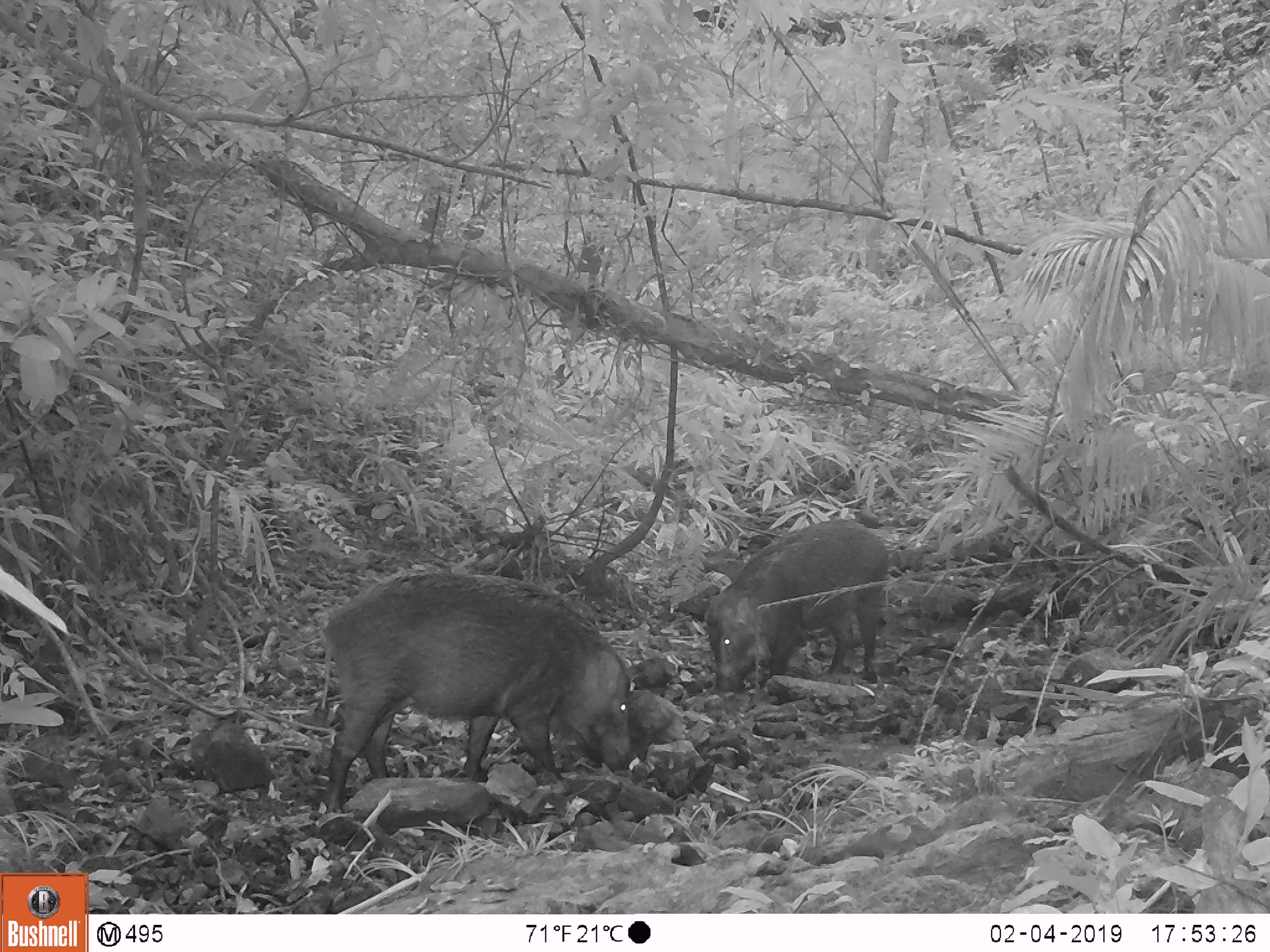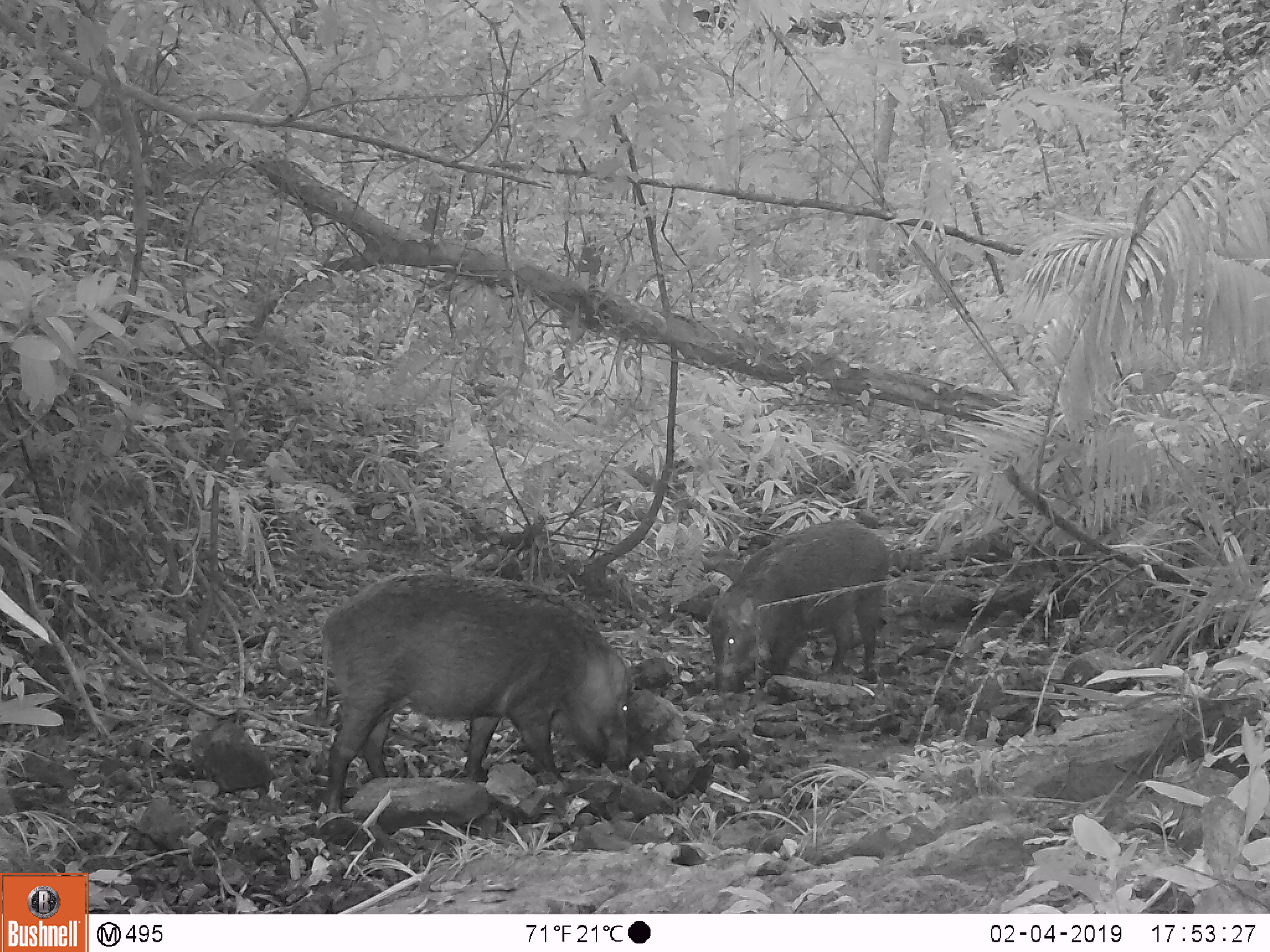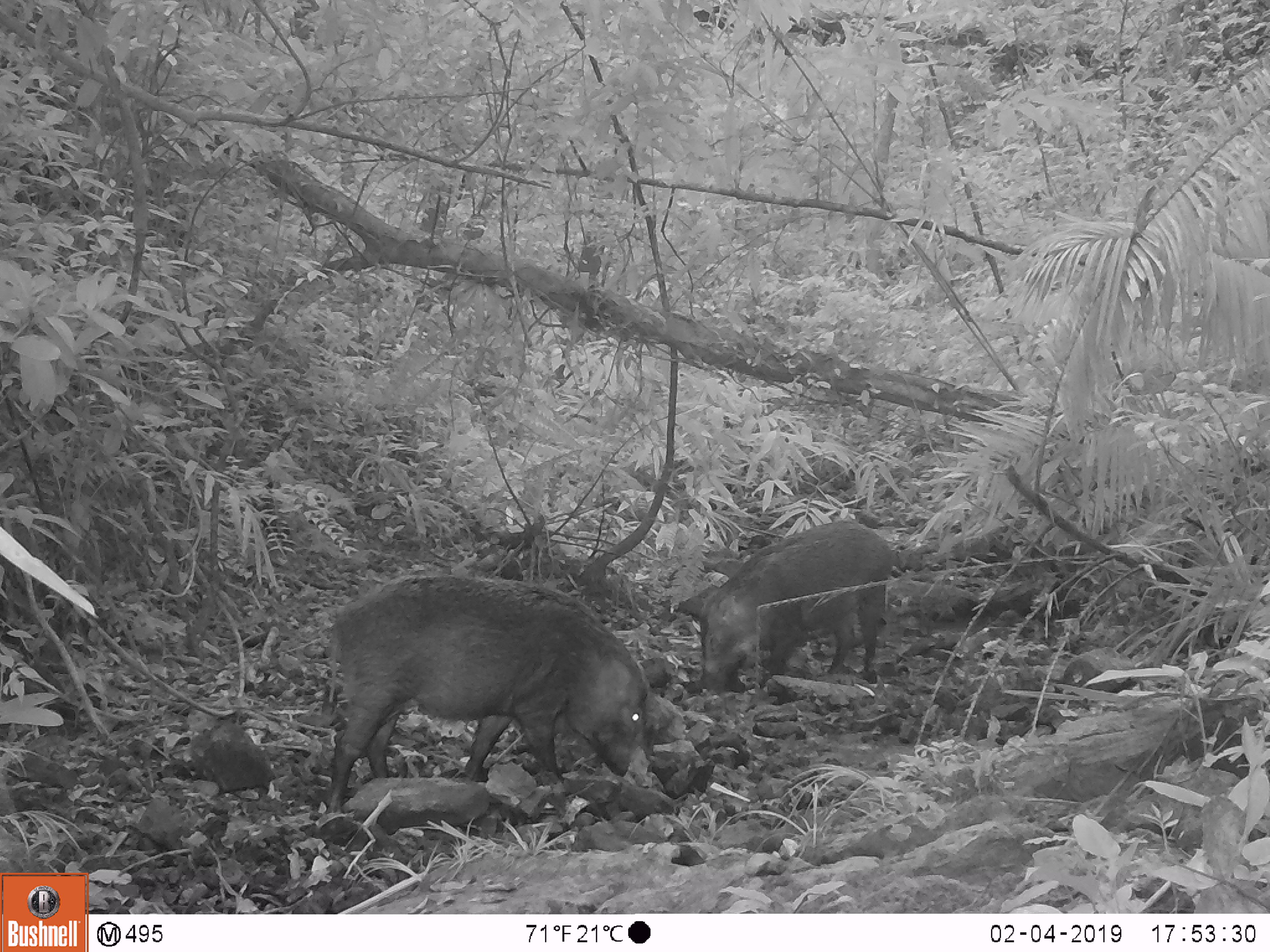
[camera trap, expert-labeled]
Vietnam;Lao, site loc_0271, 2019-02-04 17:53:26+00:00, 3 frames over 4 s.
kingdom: Animalia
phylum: Chordata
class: Mammalia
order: Artiodactyla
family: Suidae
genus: Sus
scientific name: Sus scrofa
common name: eurasian wild pig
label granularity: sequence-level